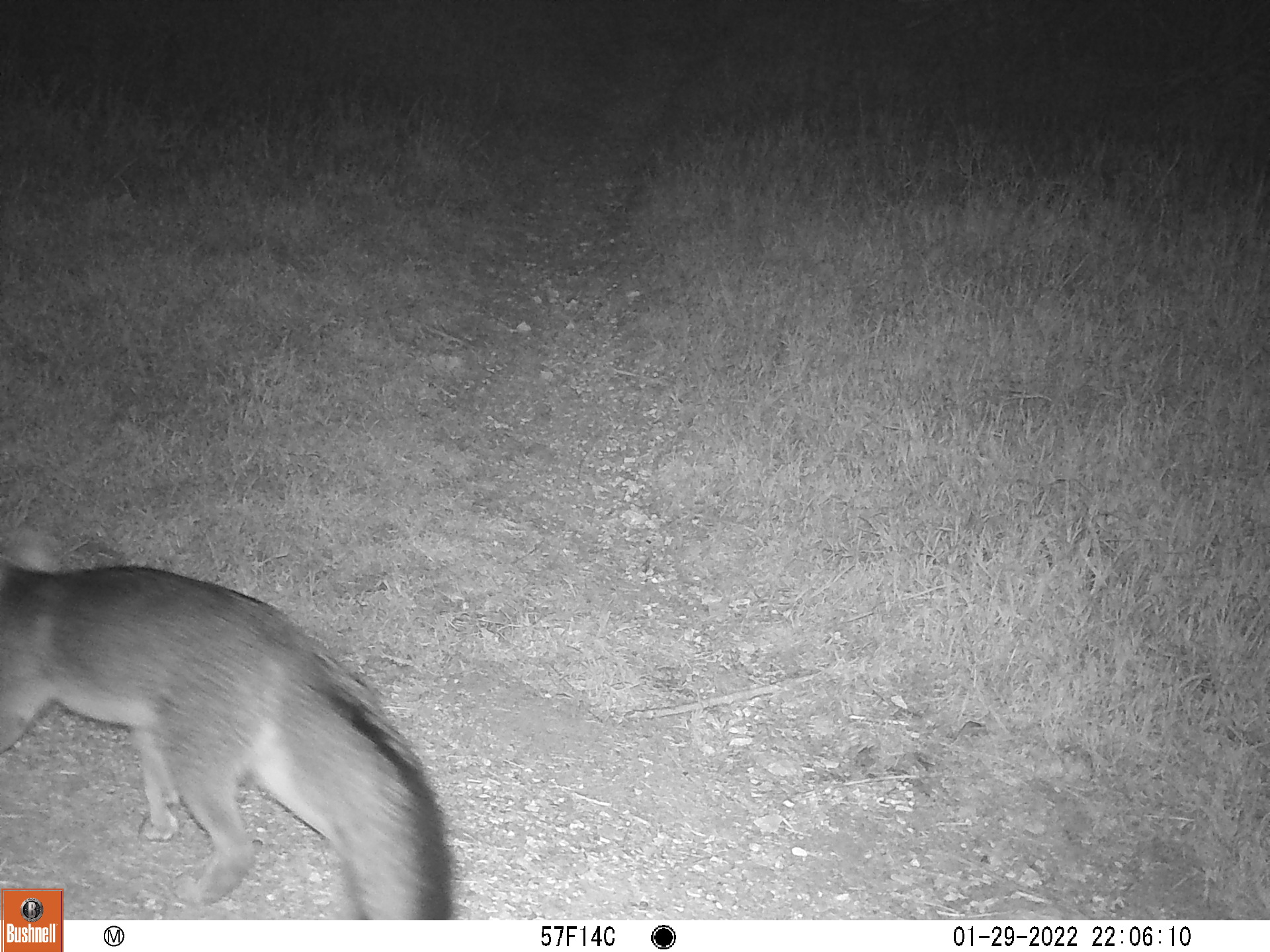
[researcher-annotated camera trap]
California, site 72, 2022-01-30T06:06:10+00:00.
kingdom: Animalia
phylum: Chordata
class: Mammalia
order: Carnivora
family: Canidae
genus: Urocyon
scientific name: Urocyon cinereoargenteus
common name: gray fox